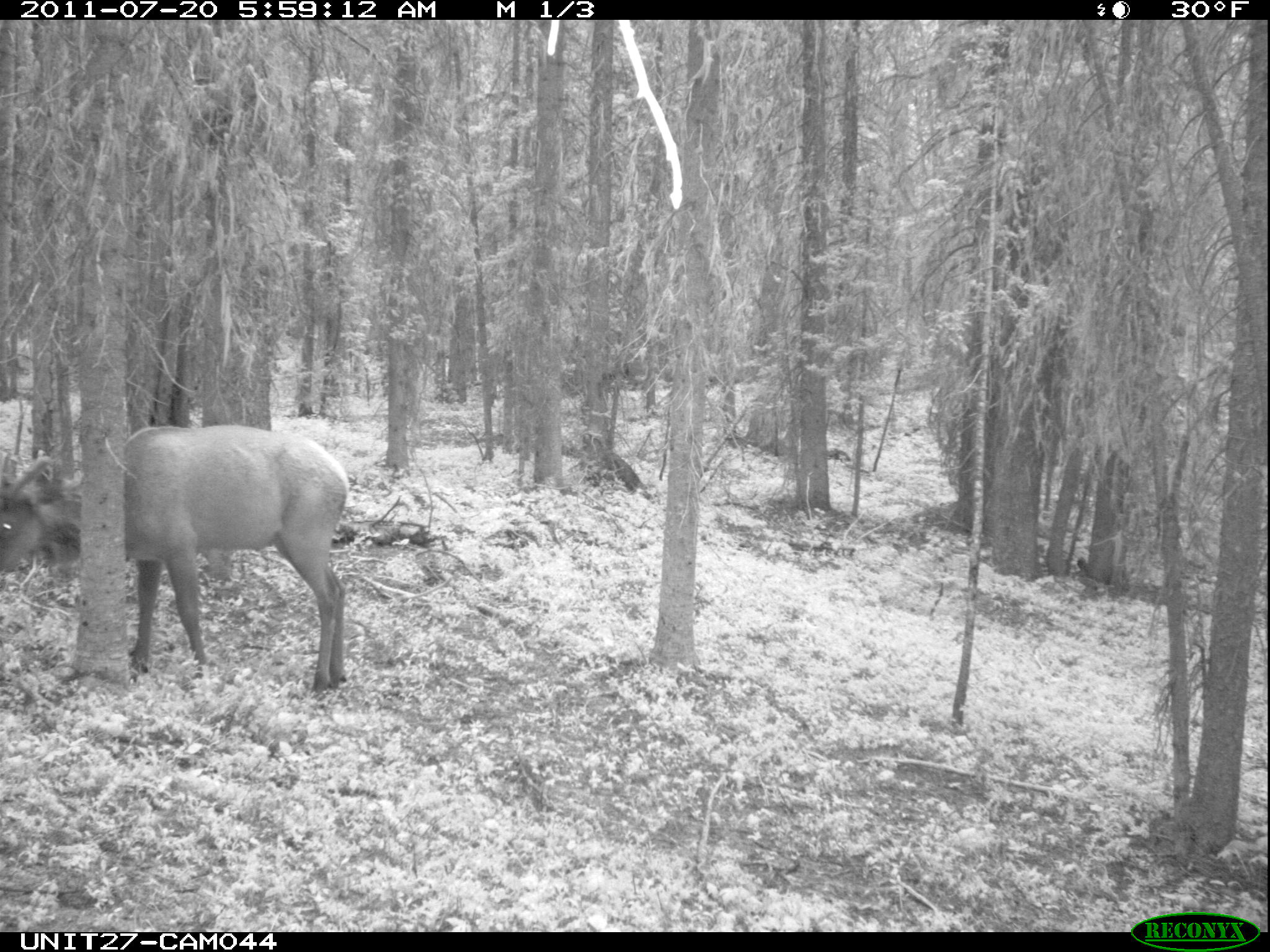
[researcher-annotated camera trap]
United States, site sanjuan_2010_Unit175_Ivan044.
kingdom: Animalia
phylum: Chordata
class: Mammalia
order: Artiodactyla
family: Cervidae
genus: Cervus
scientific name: Cervus elaphus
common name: red deer